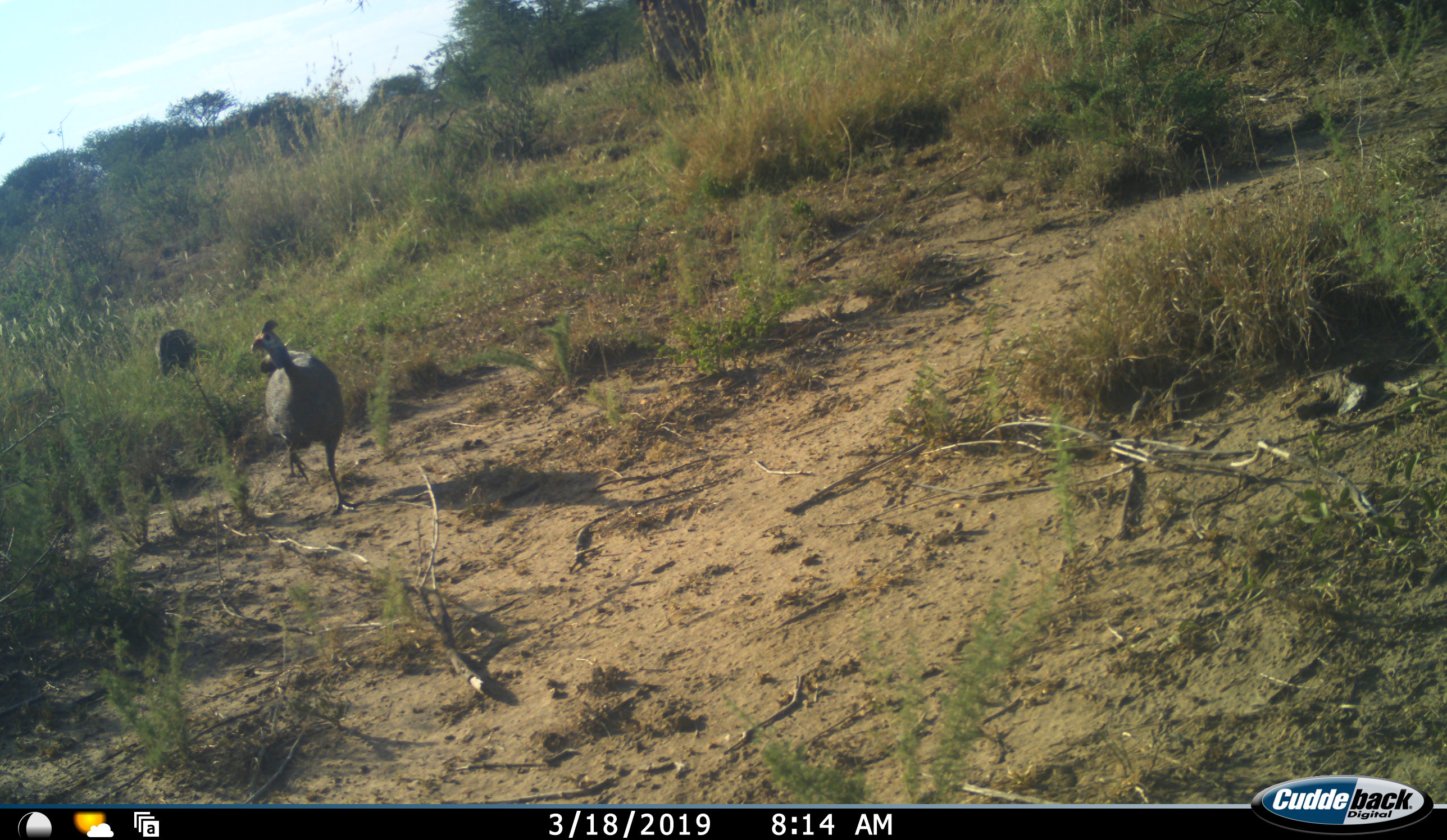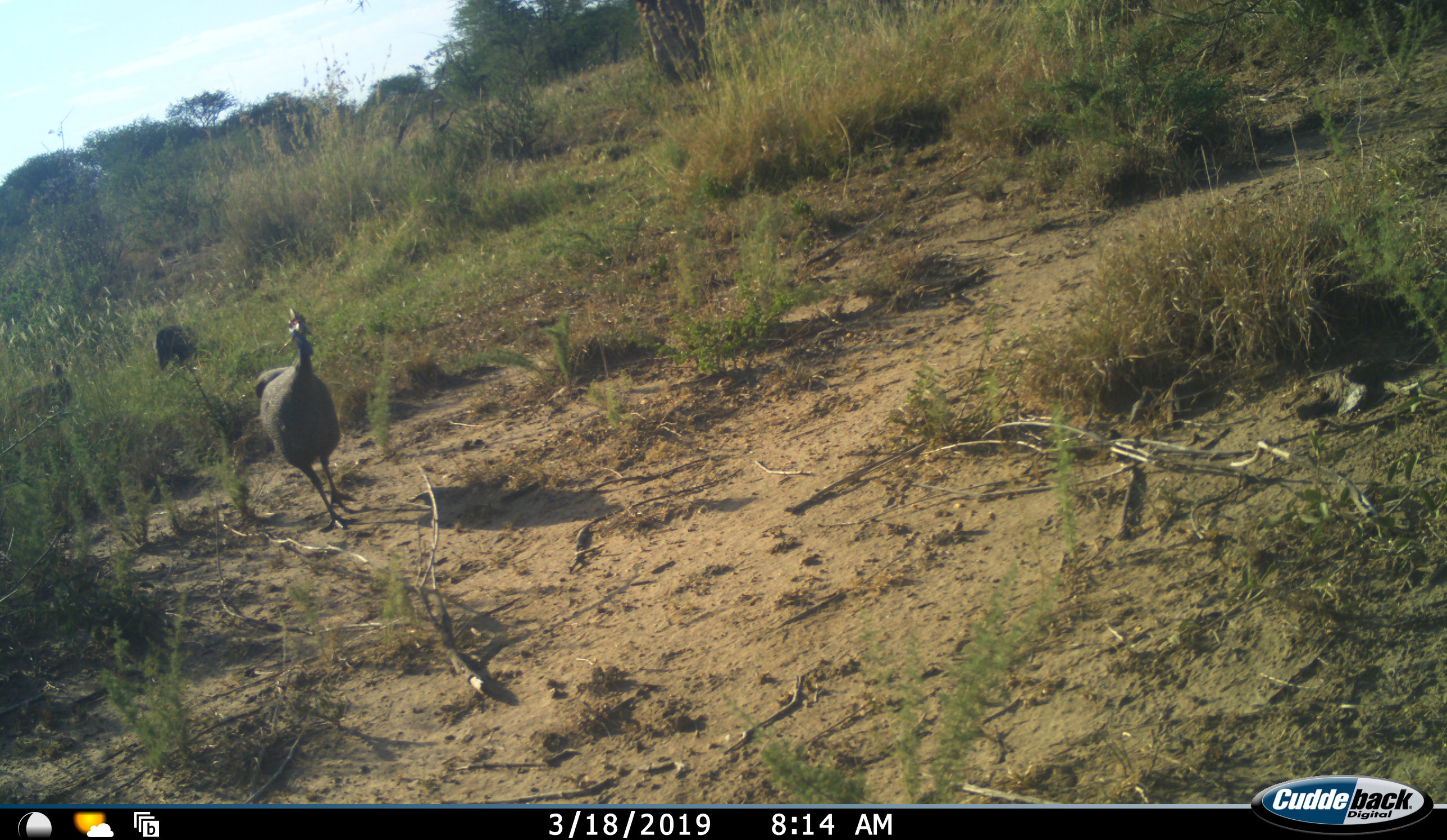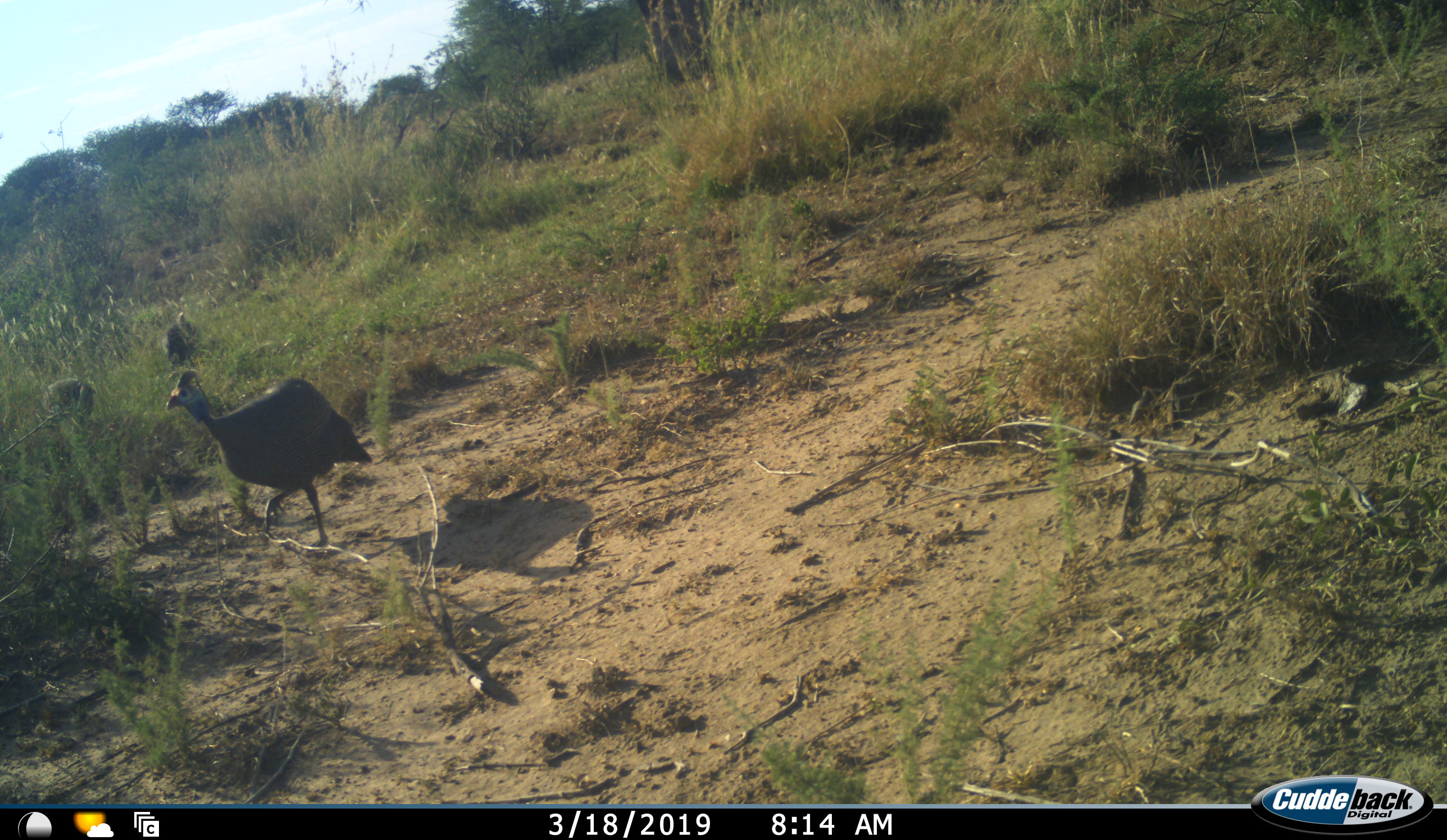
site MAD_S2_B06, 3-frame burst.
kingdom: Animalia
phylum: Chordata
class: Aves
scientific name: Aves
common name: bird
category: birdother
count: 3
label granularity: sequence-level